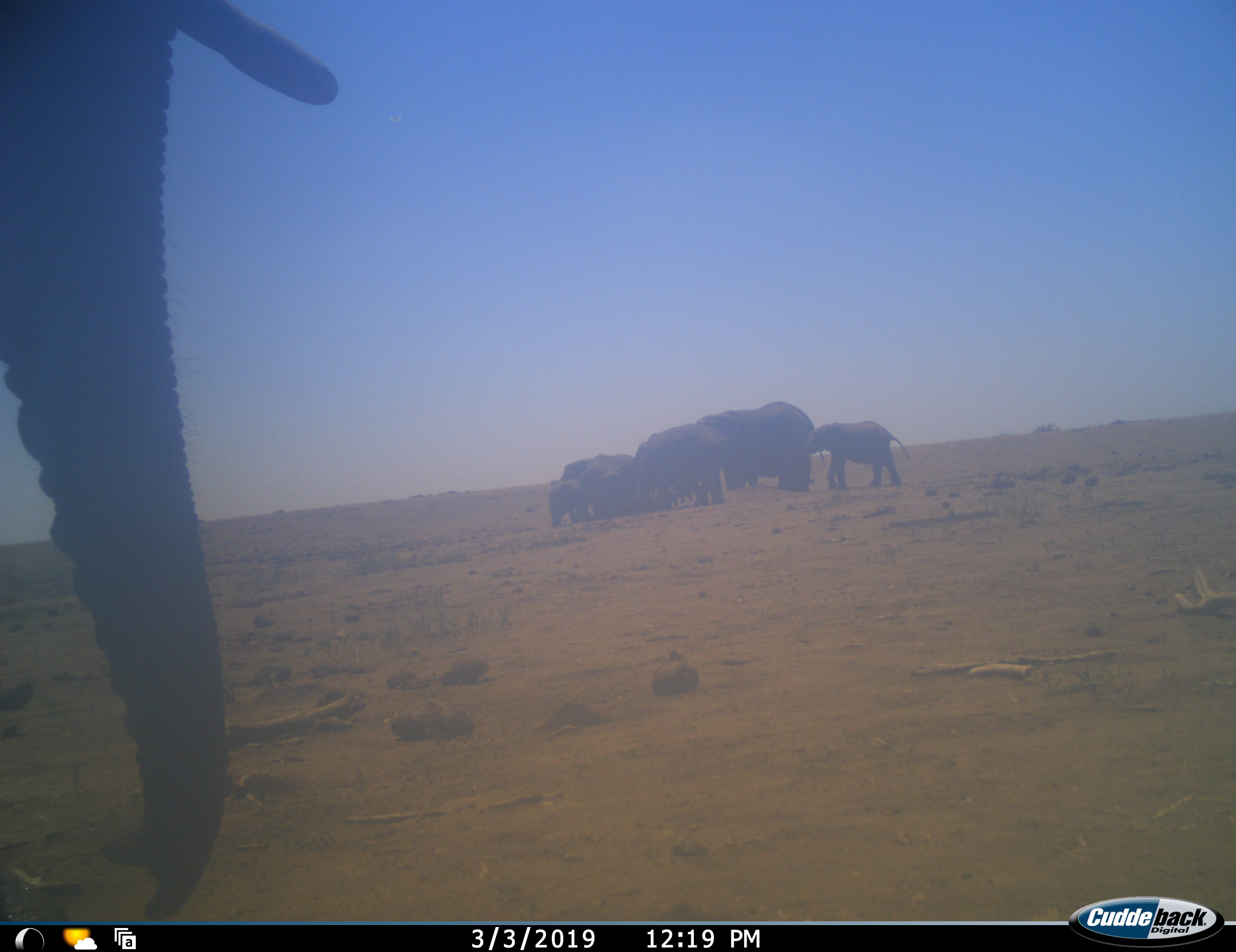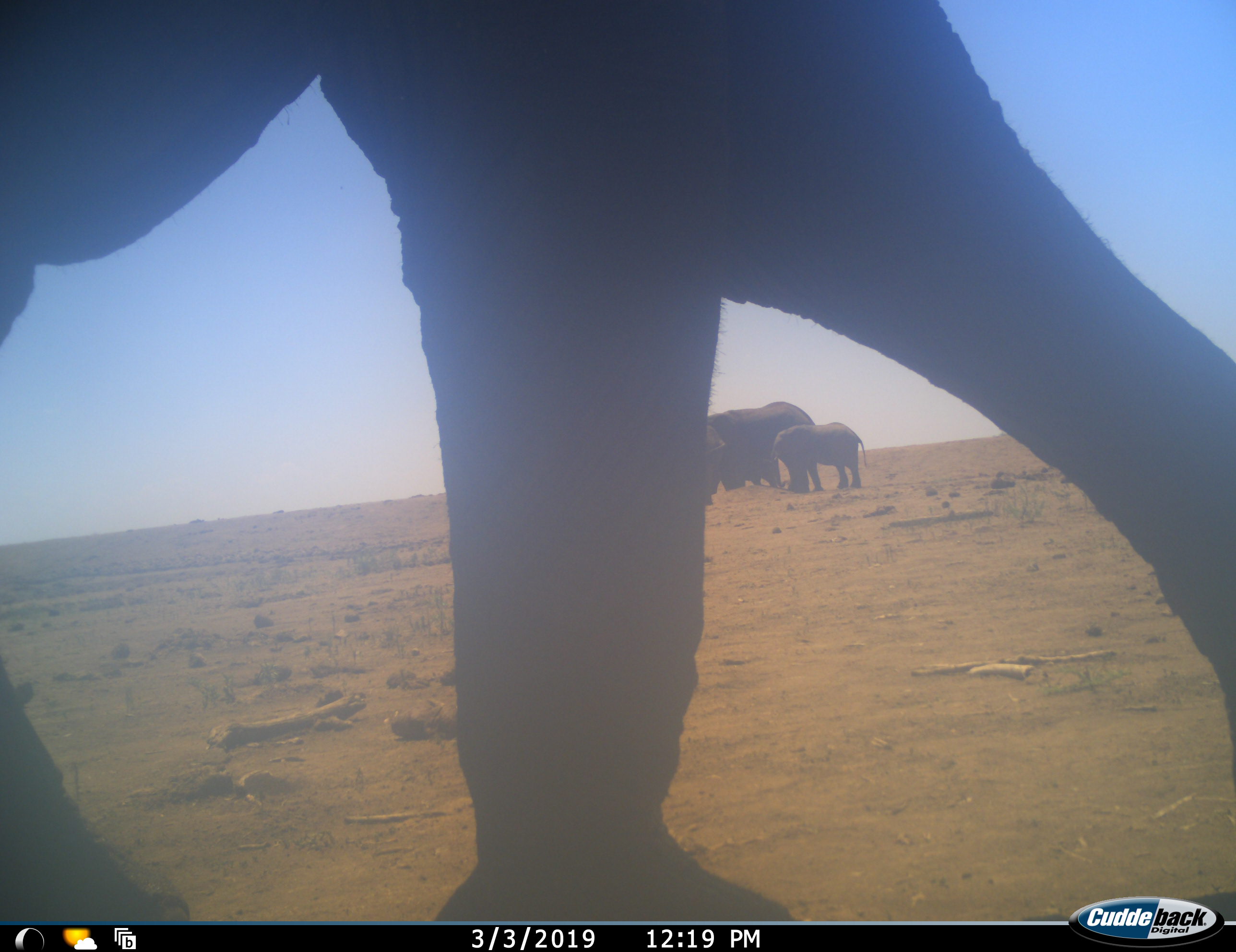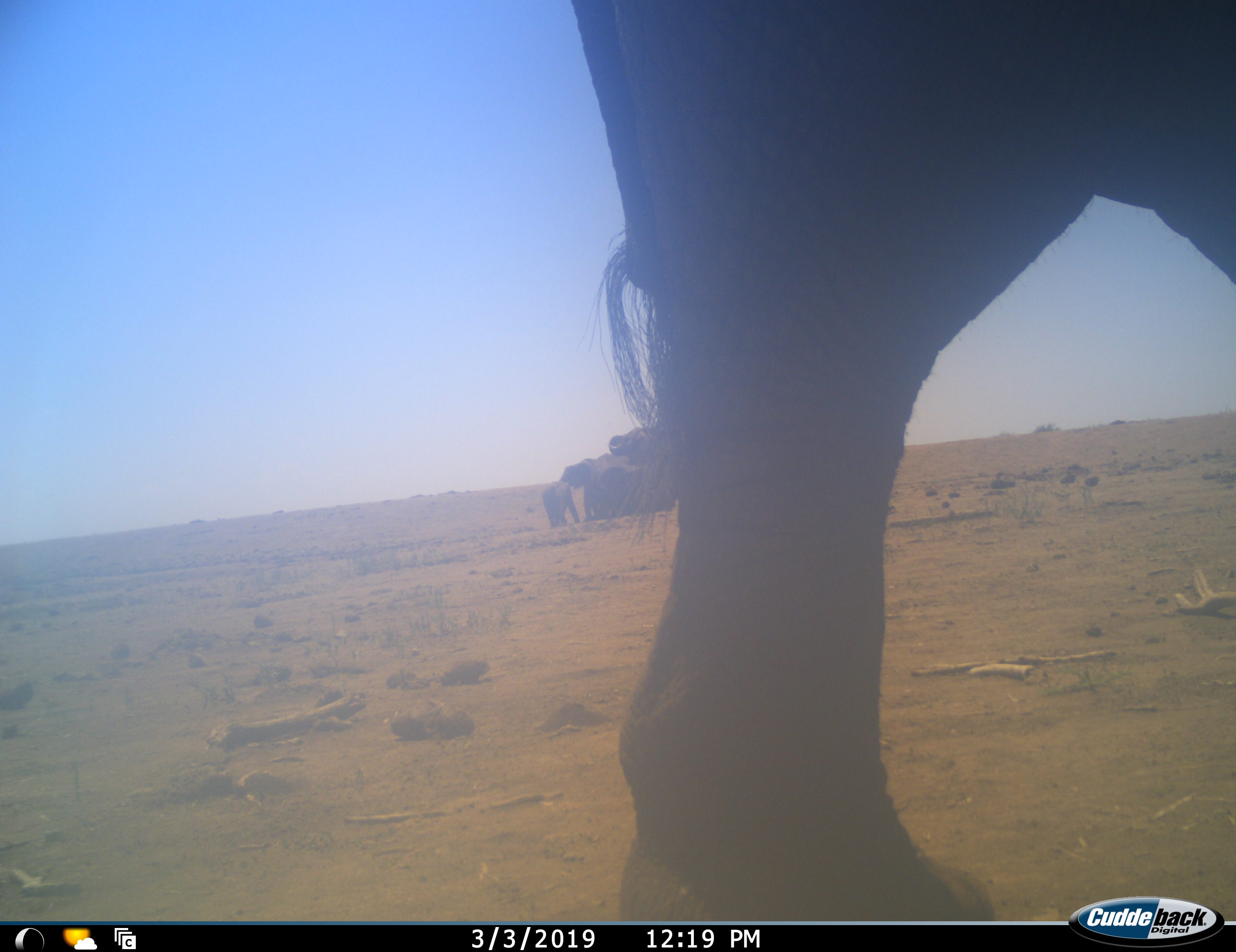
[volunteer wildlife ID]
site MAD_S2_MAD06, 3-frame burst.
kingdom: Animalia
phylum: Chordata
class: Mammalia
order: Proboscidea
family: Elephantidae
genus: Loxodonta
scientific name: Loxodonta africana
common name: african bush elephant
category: elephant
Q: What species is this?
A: Elephant (african bush elephant) (Loxodonta africana).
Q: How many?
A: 9.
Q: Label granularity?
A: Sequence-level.